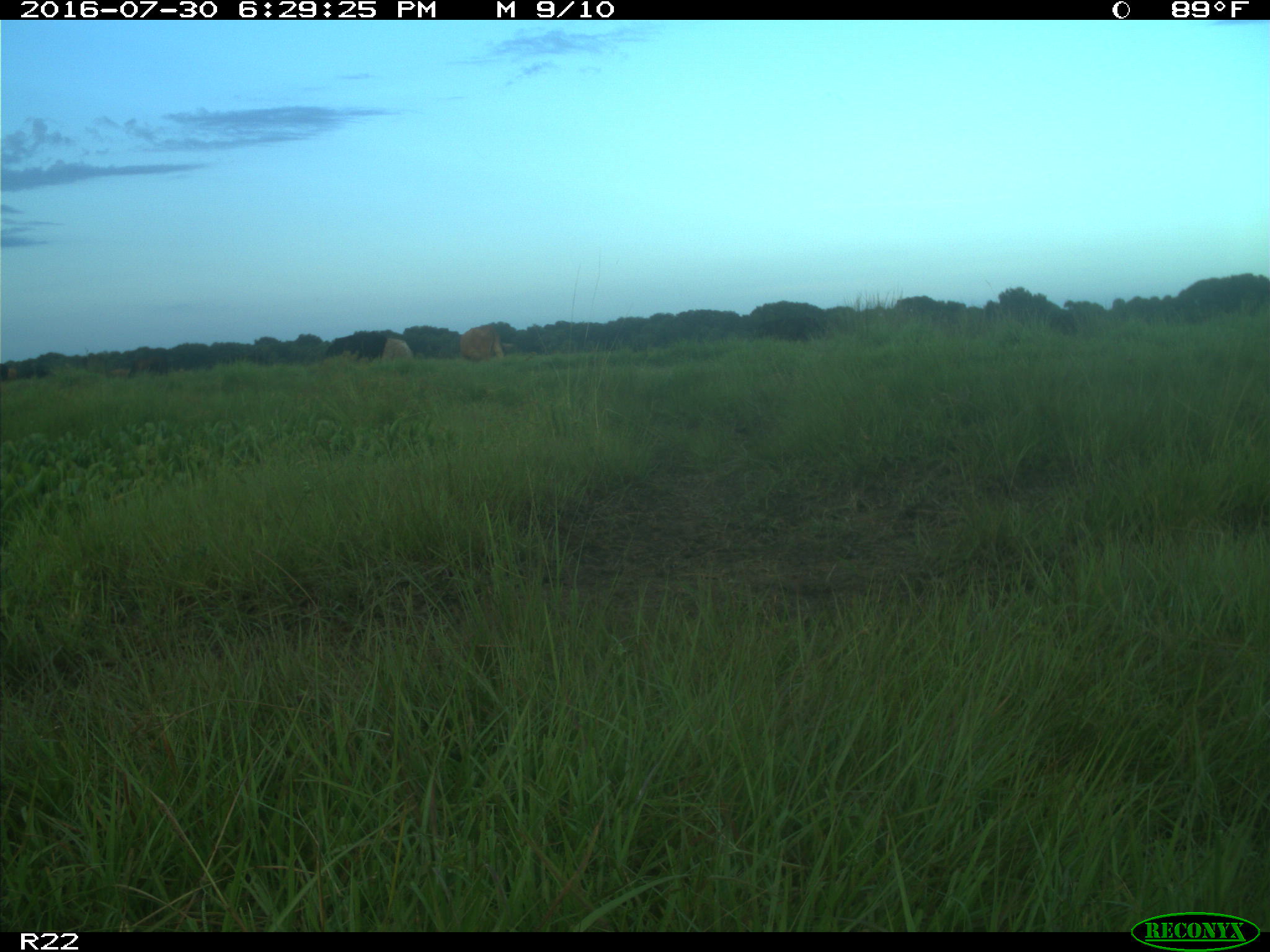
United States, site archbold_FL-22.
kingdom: Animalia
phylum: Chordata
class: Mammalia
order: Artiodactyla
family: Bovidae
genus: Bos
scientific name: Bos taurus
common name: domestic cow